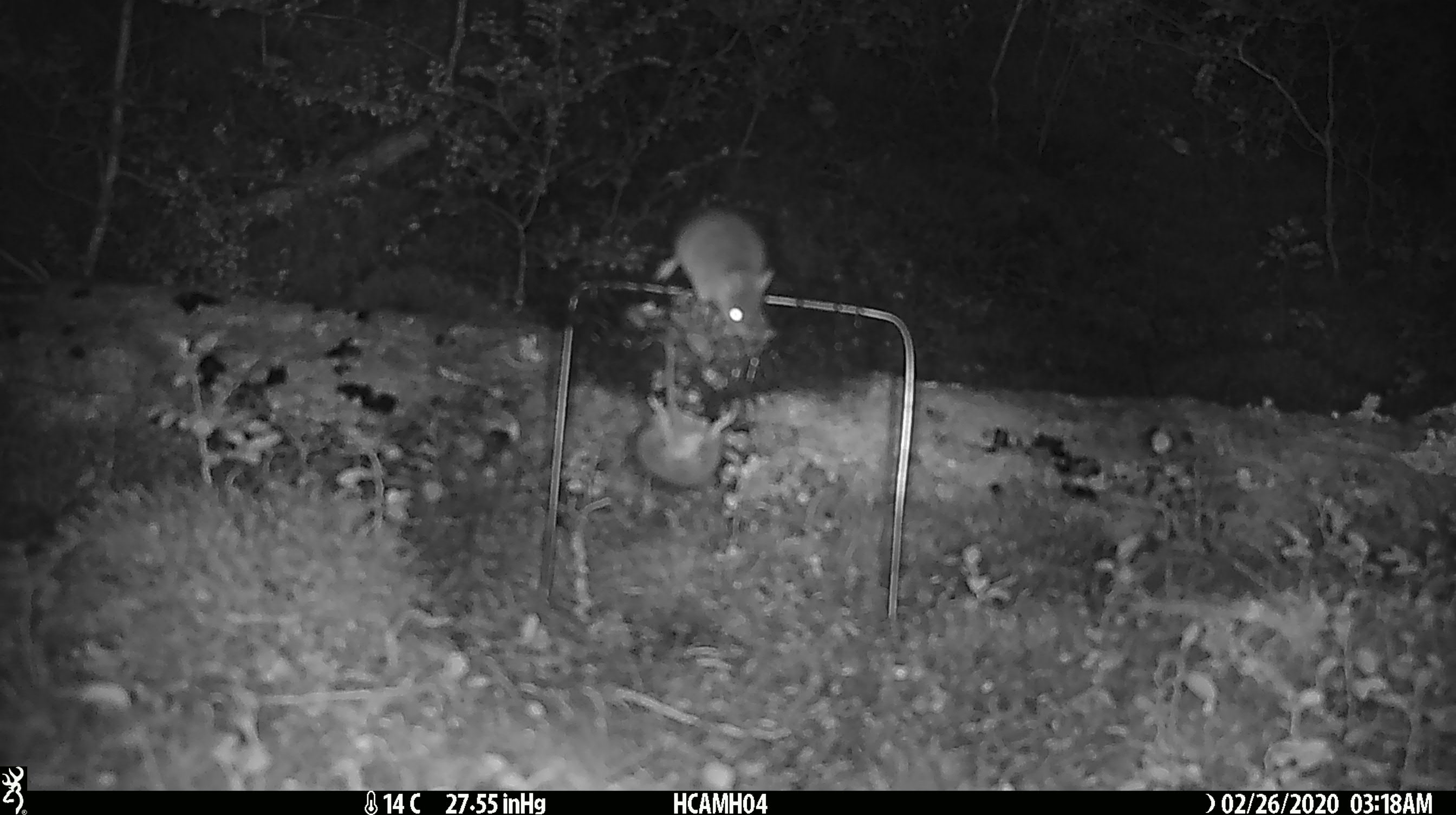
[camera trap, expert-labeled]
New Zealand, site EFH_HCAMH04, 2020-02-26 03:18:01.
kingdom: Animalia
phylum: Chordata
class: Mammalia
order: Rodentia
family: Muridae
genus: Mus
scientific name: Mus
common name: mouse